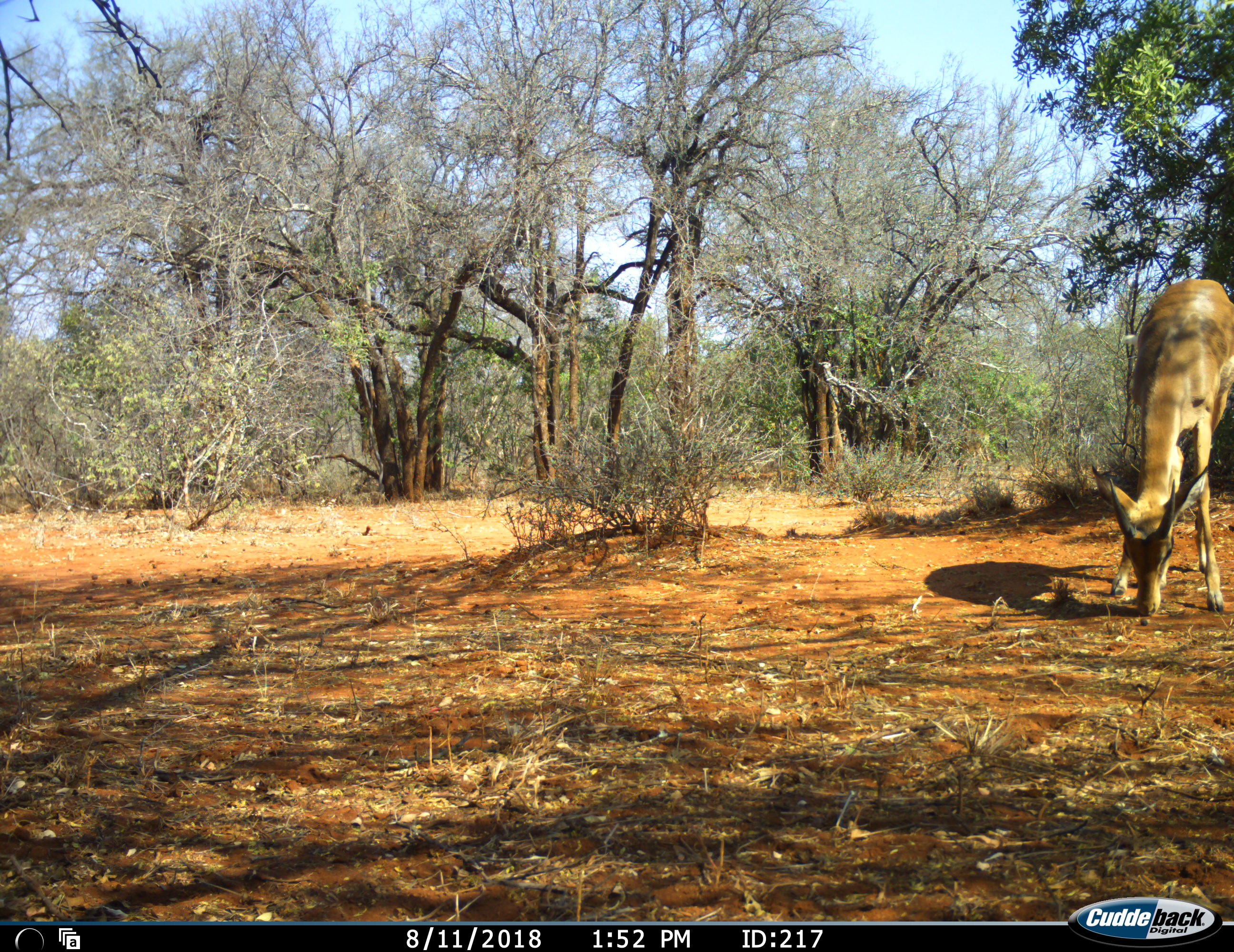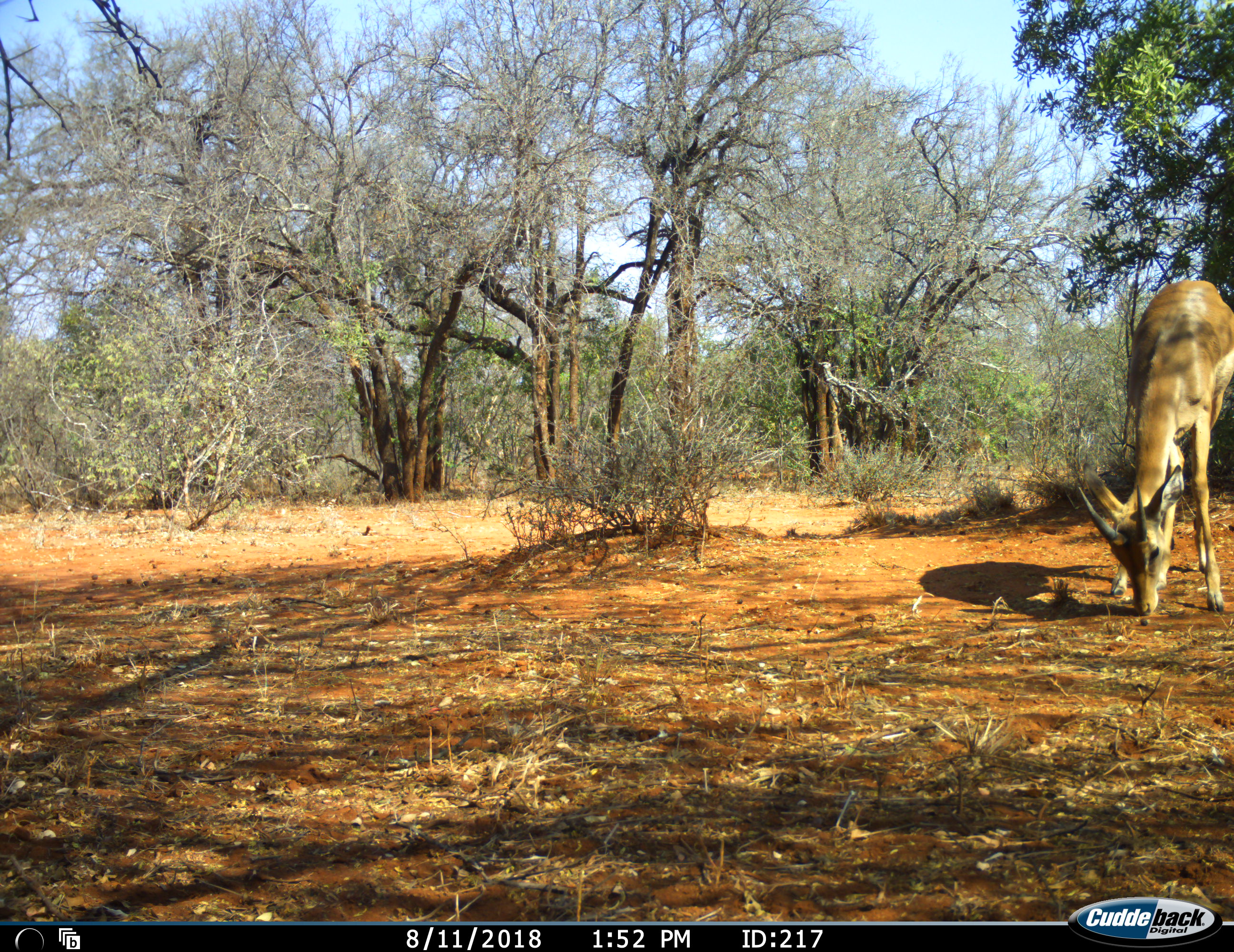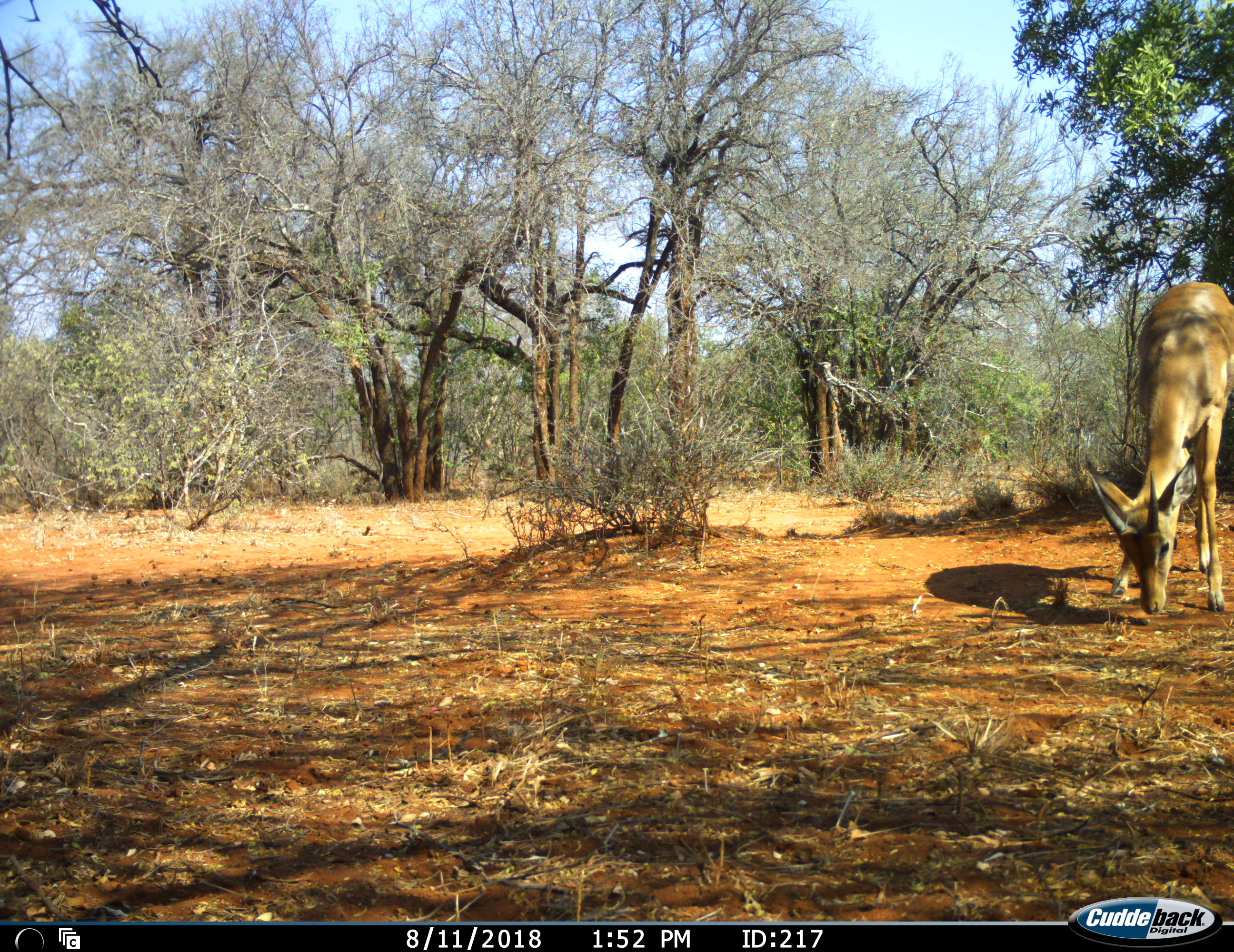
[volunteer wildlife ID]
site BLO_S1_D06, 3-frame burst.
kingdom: Animalia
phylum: Chordata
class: Mammalia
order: Artiodactyla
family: Bovidae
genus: Aepyceros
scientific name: Aepyceros melampus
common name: impala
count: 1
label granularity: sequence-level